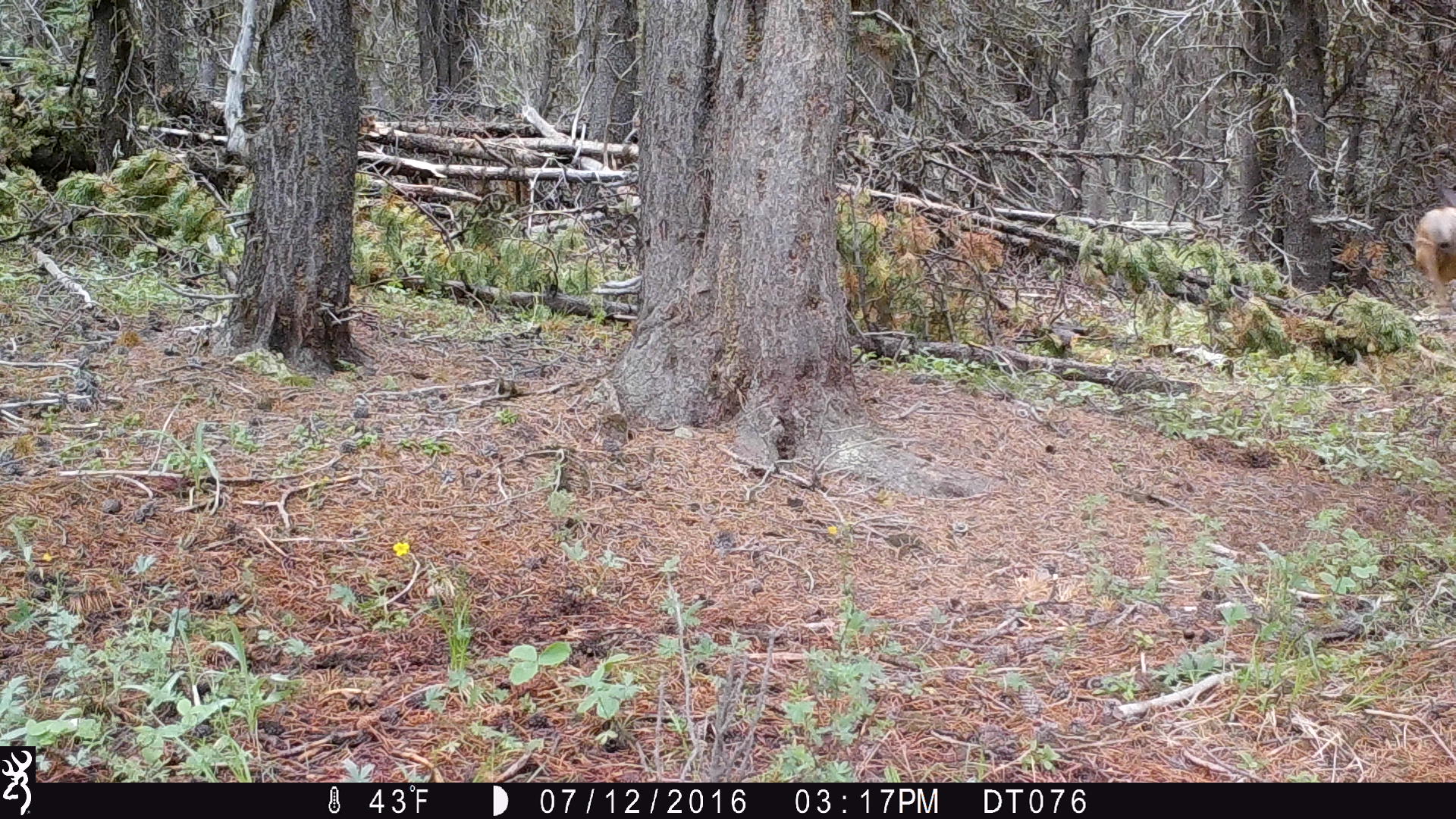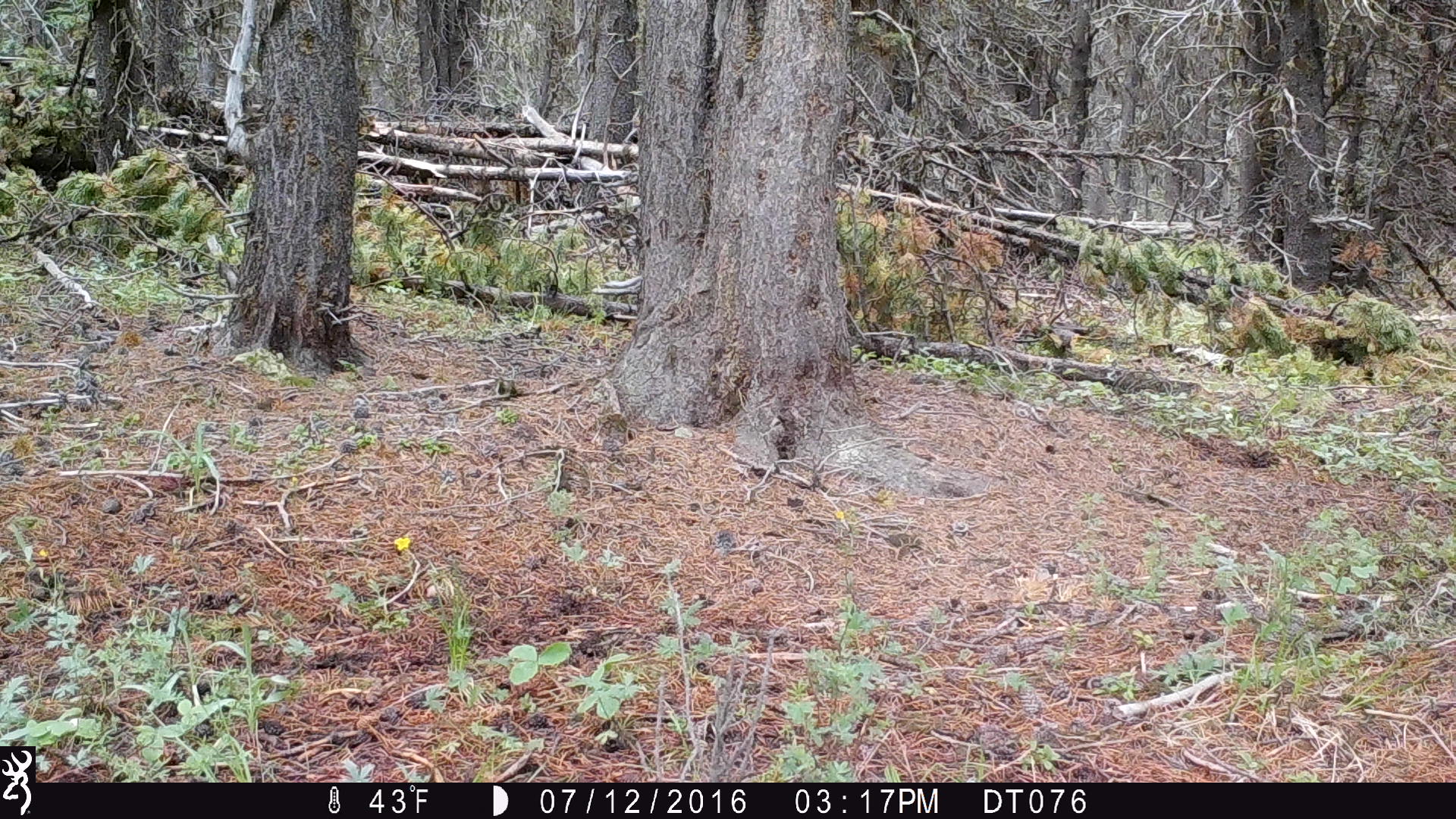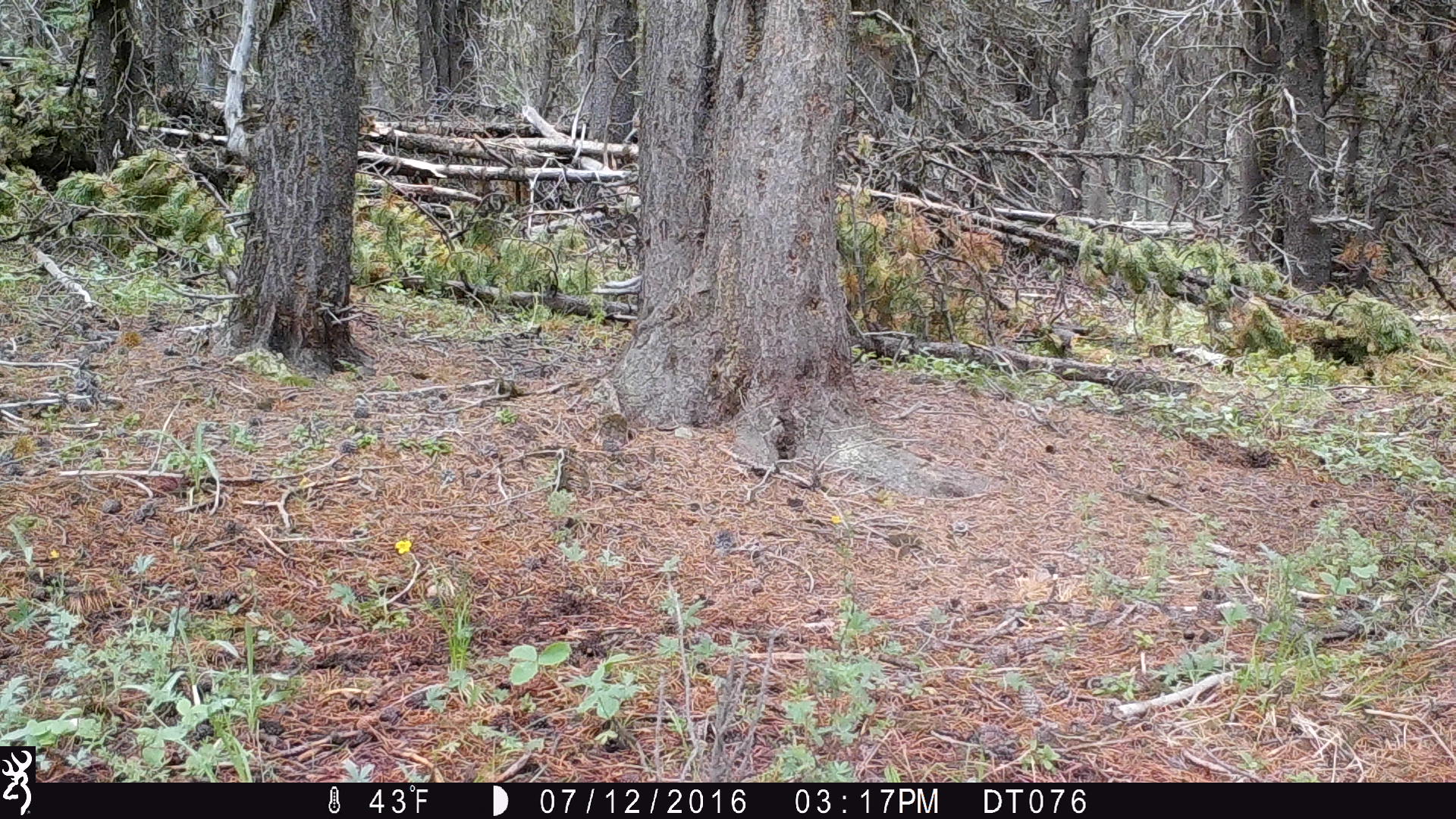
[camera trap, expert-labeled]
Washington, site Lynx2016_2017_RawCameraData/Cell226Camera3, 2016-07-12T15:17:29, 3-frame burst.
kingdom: Animalia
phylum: Chordata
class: Mammalia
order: Artiodactyla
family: Cervidae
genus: Odocoileus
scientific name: Odocoileus hemionus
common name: mule deer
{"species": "Odocoileus hemionus (mule deer)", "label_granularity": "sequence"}